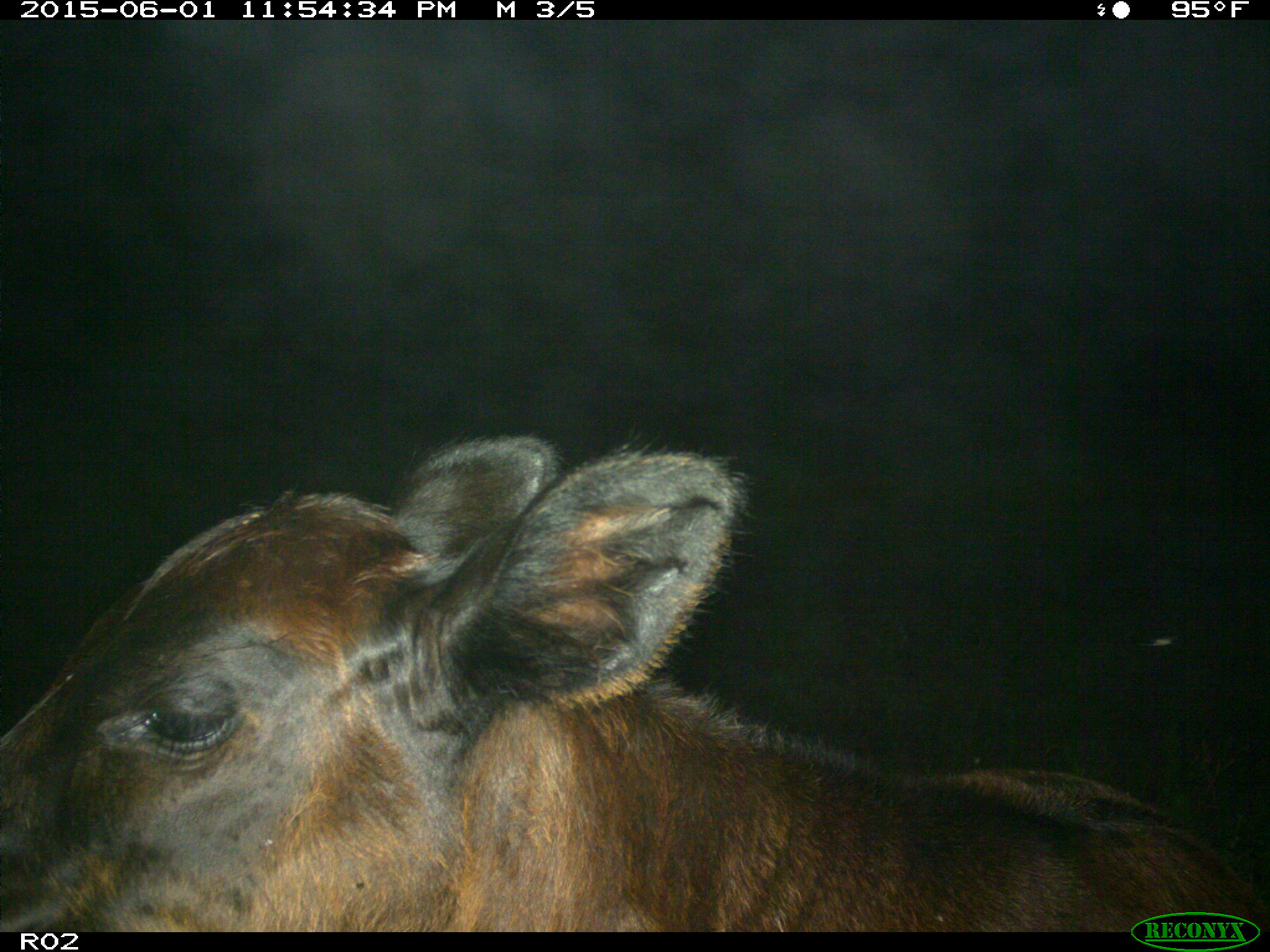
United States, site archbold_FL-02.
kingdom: Animalia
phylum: Chordata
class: Mammalia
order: Artiodactyla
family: Bovidae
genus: Bos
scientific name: Bos taurus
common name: domestic cow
Bos taurus (domestic cow).